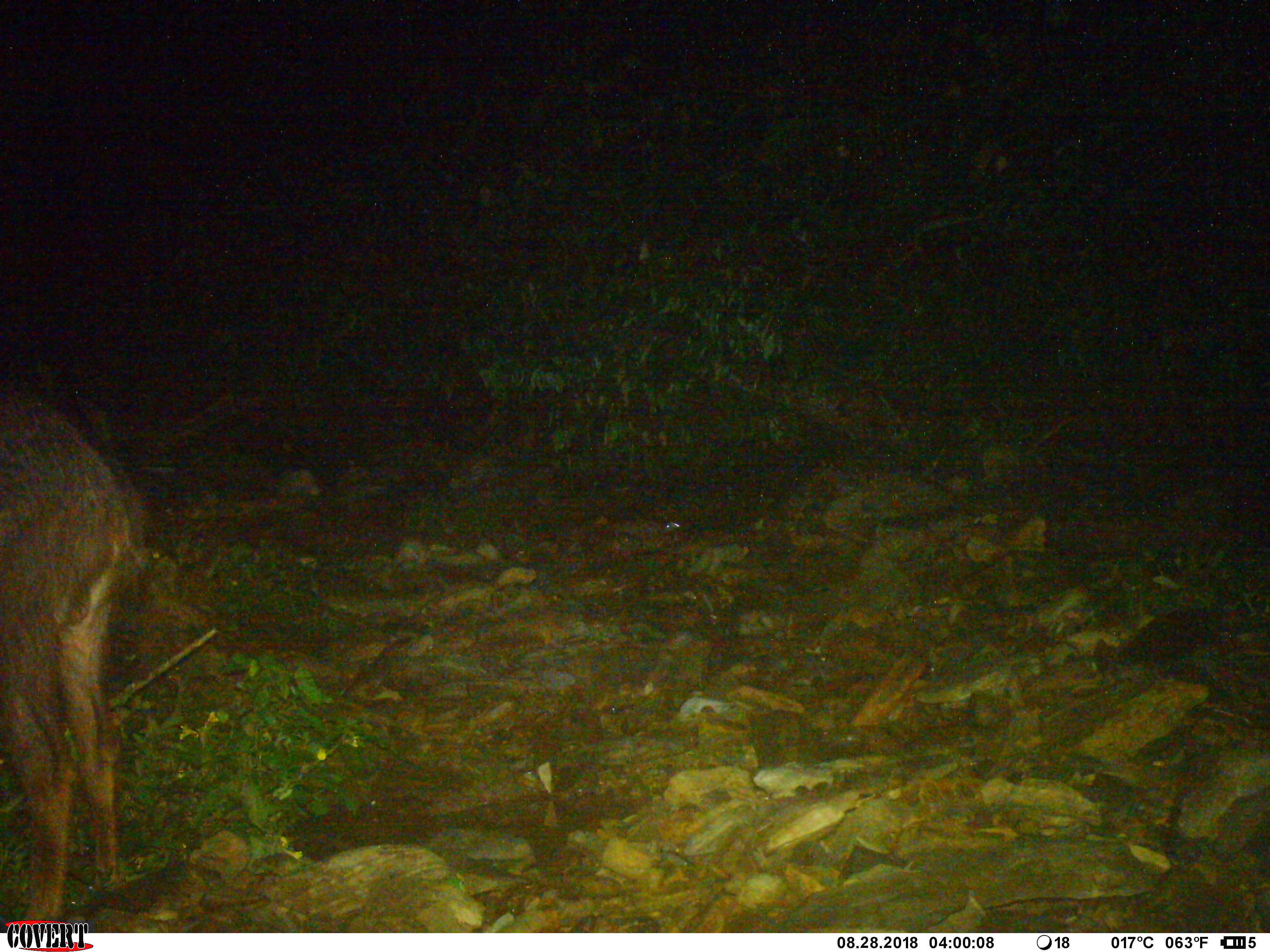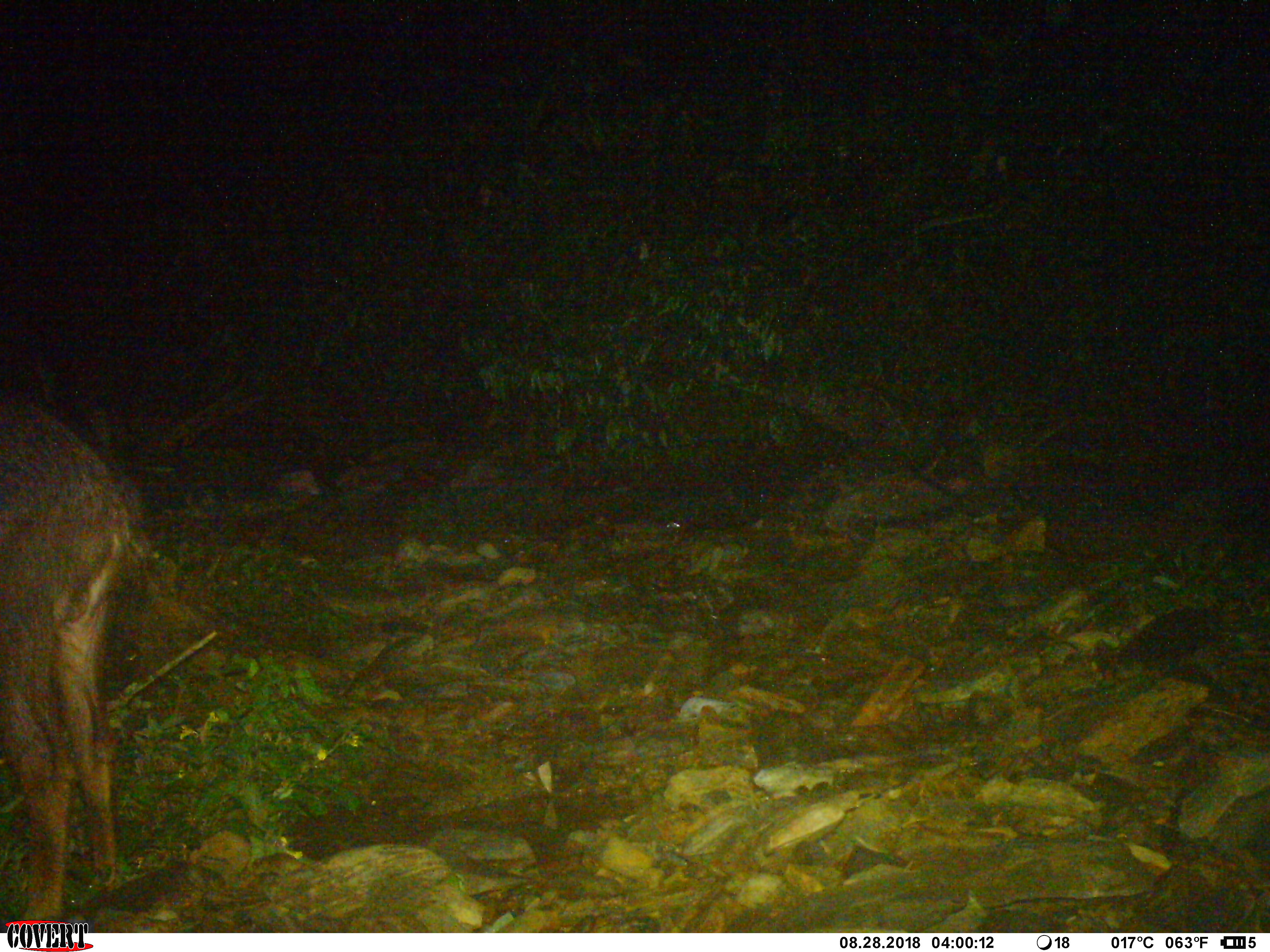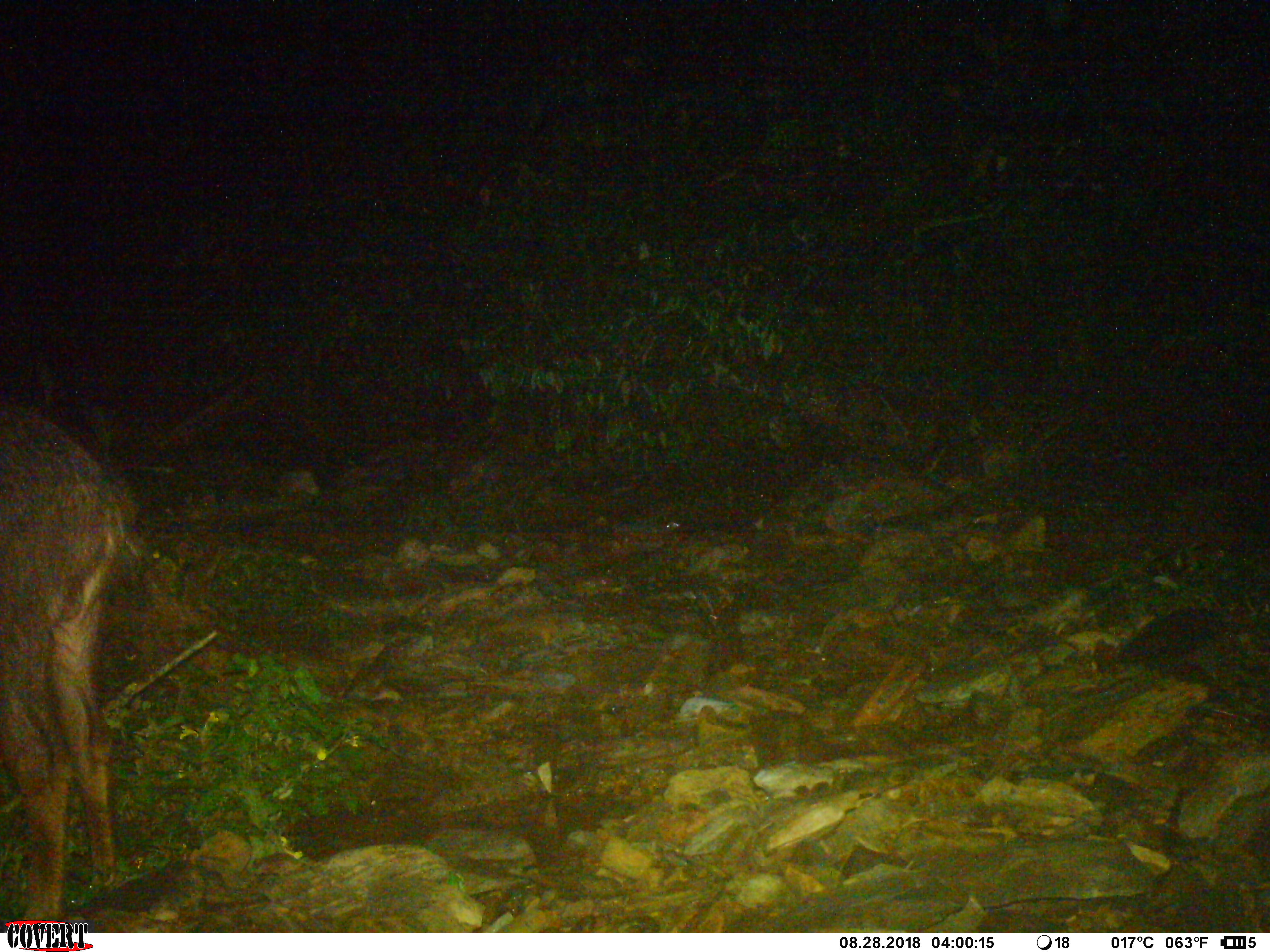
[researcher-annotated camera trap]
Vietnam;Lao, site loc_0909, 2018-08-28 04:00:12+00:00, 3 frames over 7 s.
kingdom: Animalia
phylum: Chordata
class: Mammalia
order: Artiodactyla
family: Bovidae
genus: Capricornis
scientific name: Capricornis sumatraensis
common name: chinese serow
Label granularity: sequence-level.